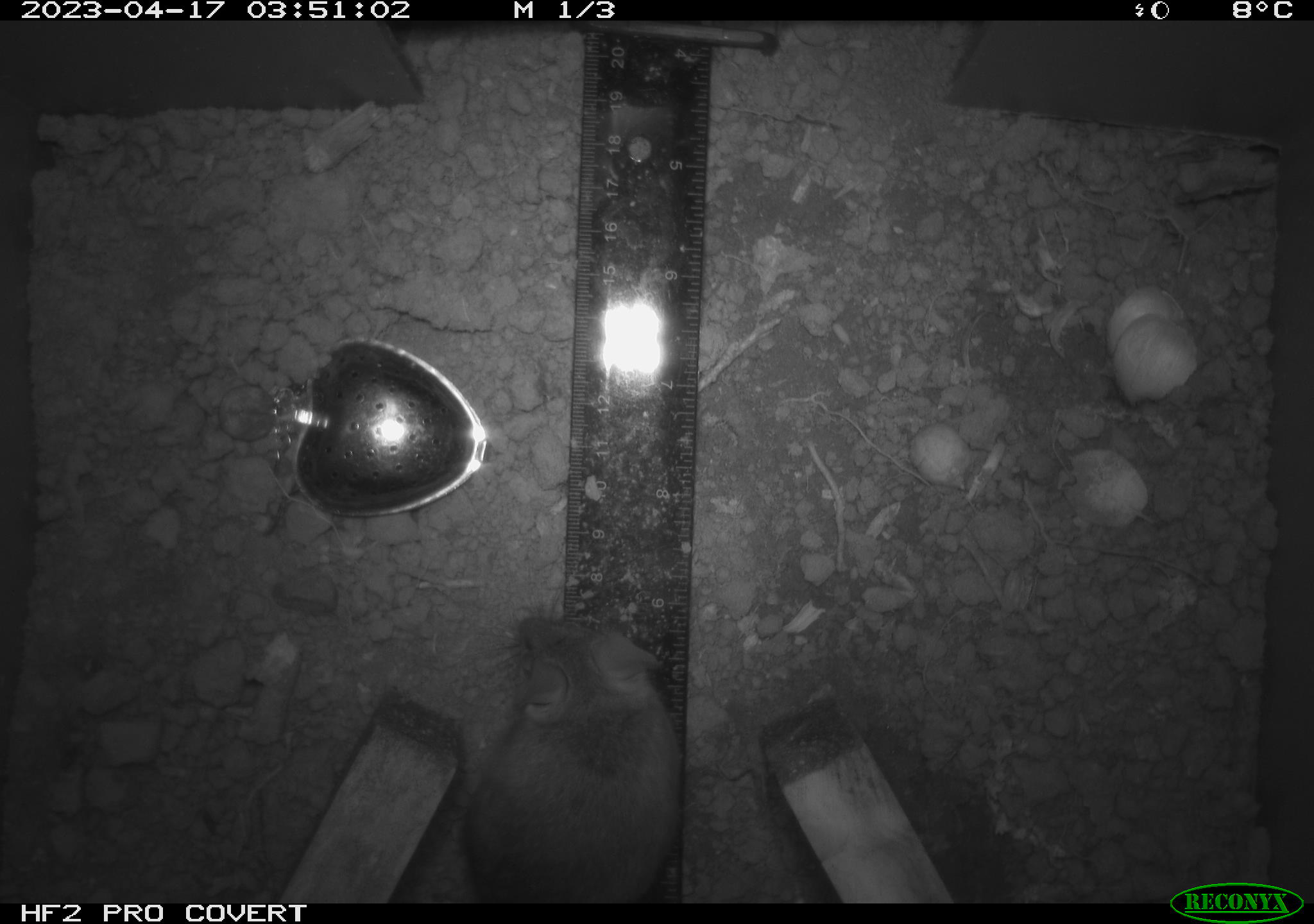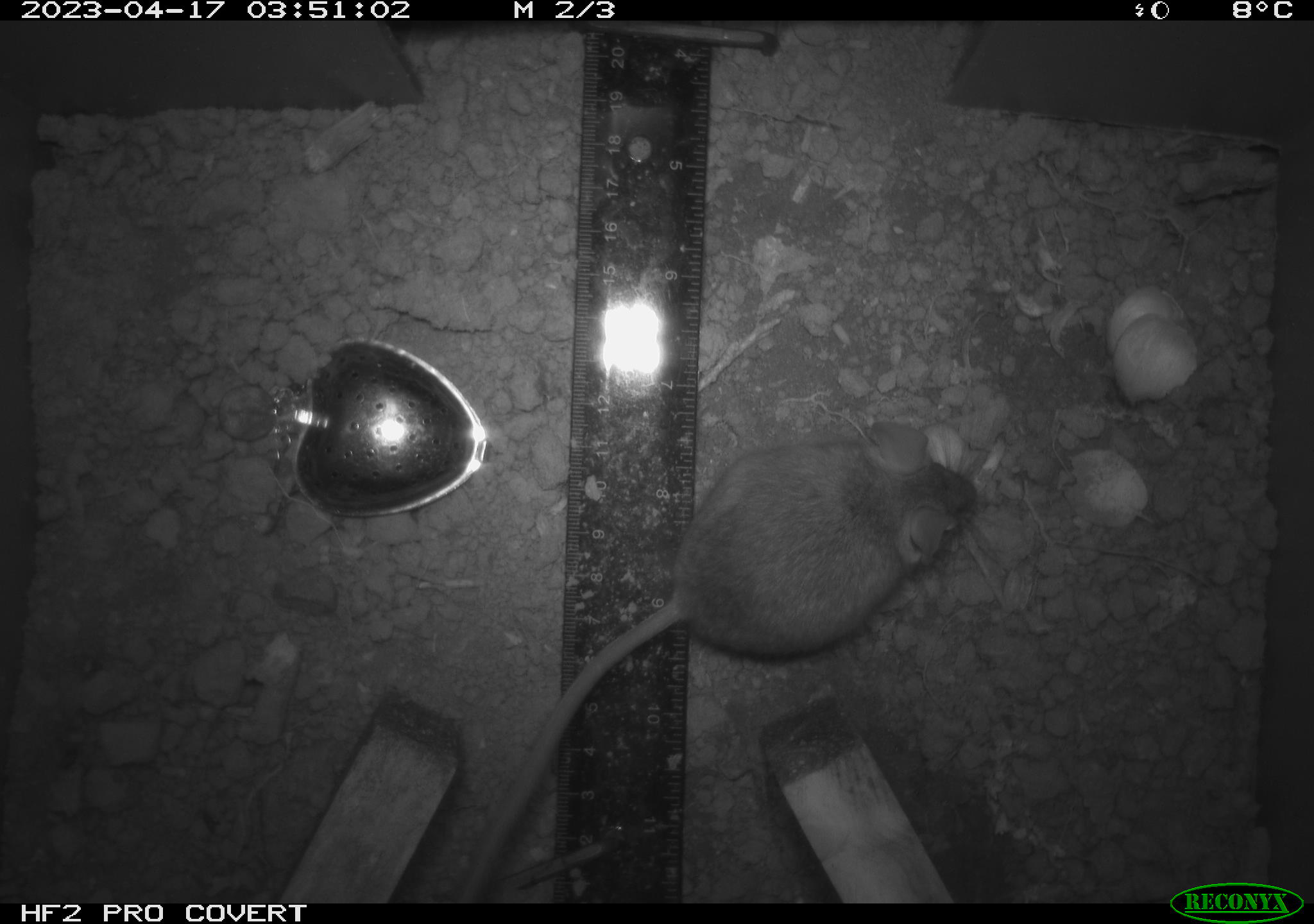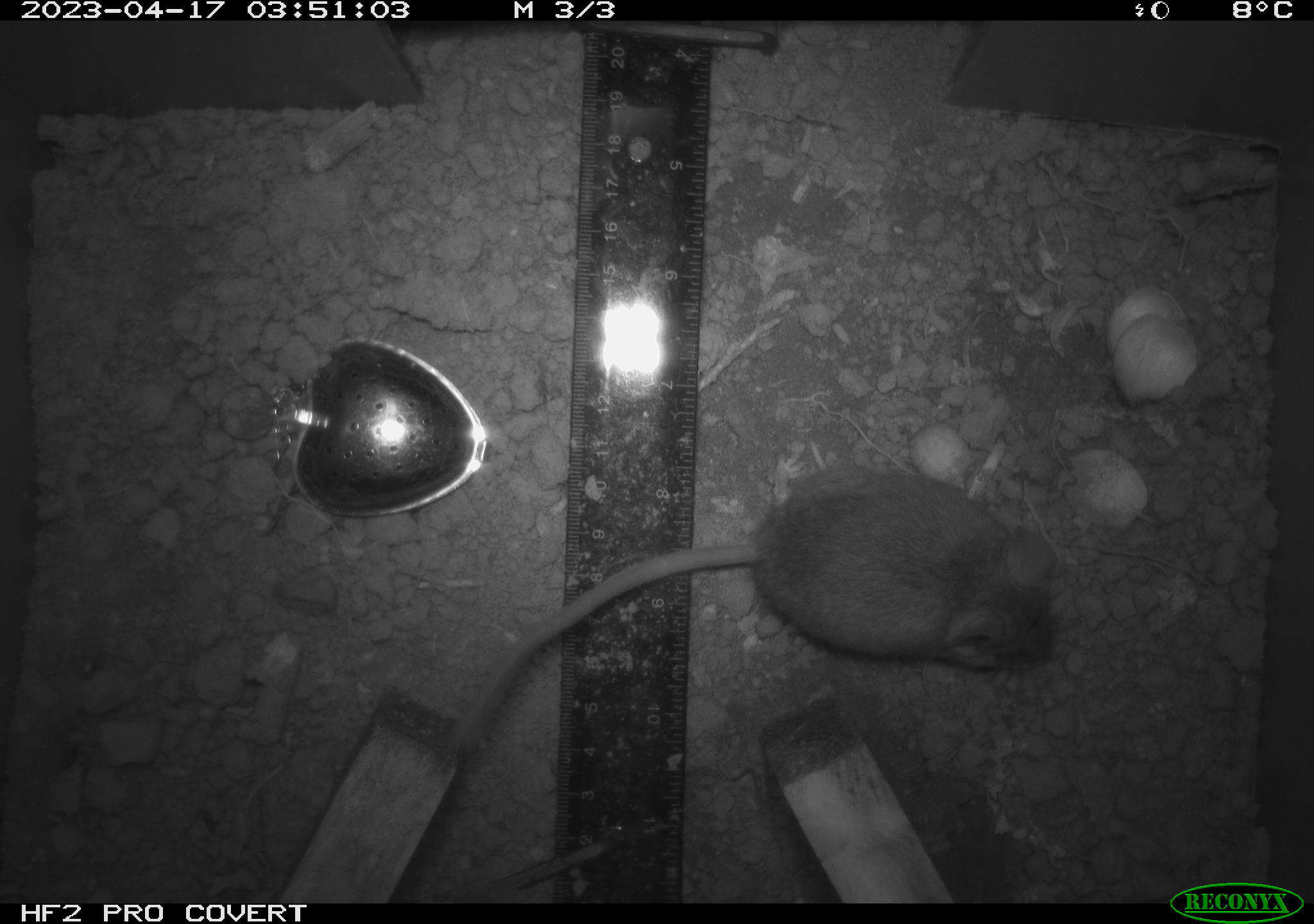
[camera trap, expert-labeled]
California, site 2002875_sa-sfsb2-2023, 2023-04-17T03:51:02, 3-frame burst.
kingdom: Animalia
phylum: Chordata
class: Mammalia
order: Rodentia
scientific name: Rodentia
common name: mouse species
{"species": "mouse species (Rodentia)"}